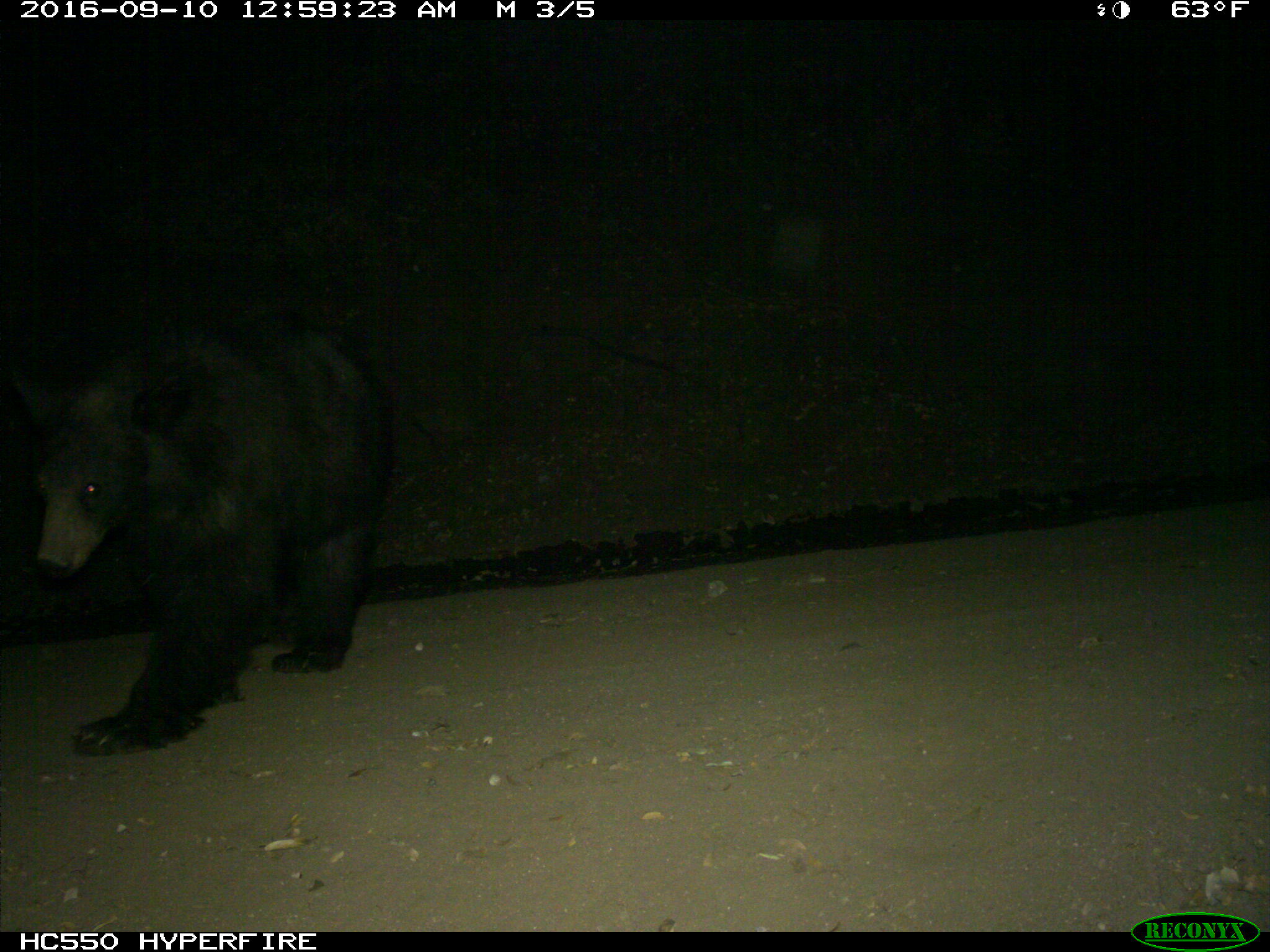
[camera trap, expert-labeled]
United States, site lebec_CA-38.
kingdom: Animalia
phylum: Chordata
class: Mammalia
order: Carnivora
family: Ursidae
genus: Ursus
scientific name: Ursus americanus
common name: american black bear